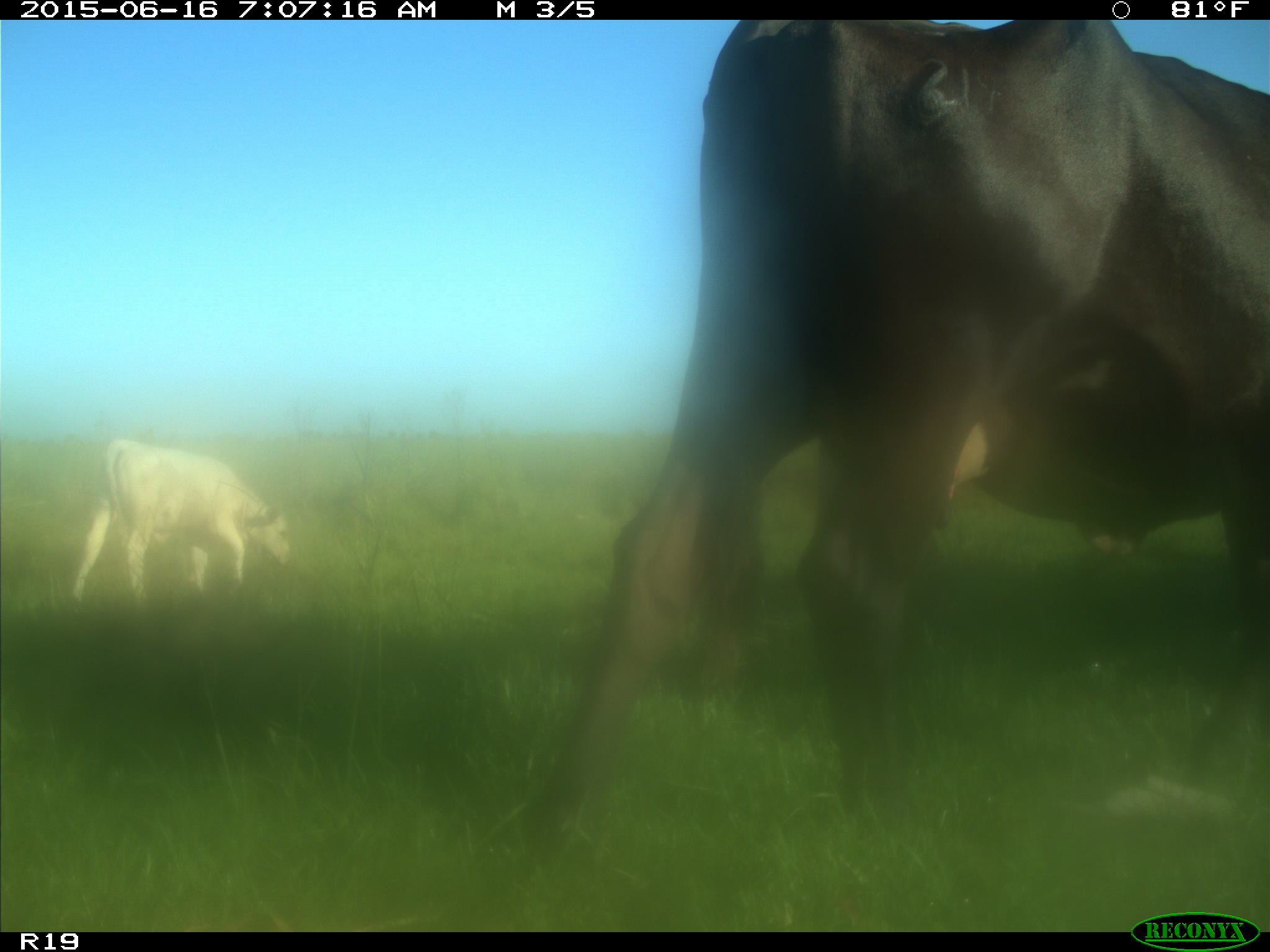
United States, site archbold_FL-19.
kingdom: Animalia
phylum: Chordata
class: Mammalia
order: Artiodactyla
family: Bovidae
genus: Bos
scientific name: Bos taurus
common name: domestic cow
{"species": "Bos taurus (domestic cow)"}